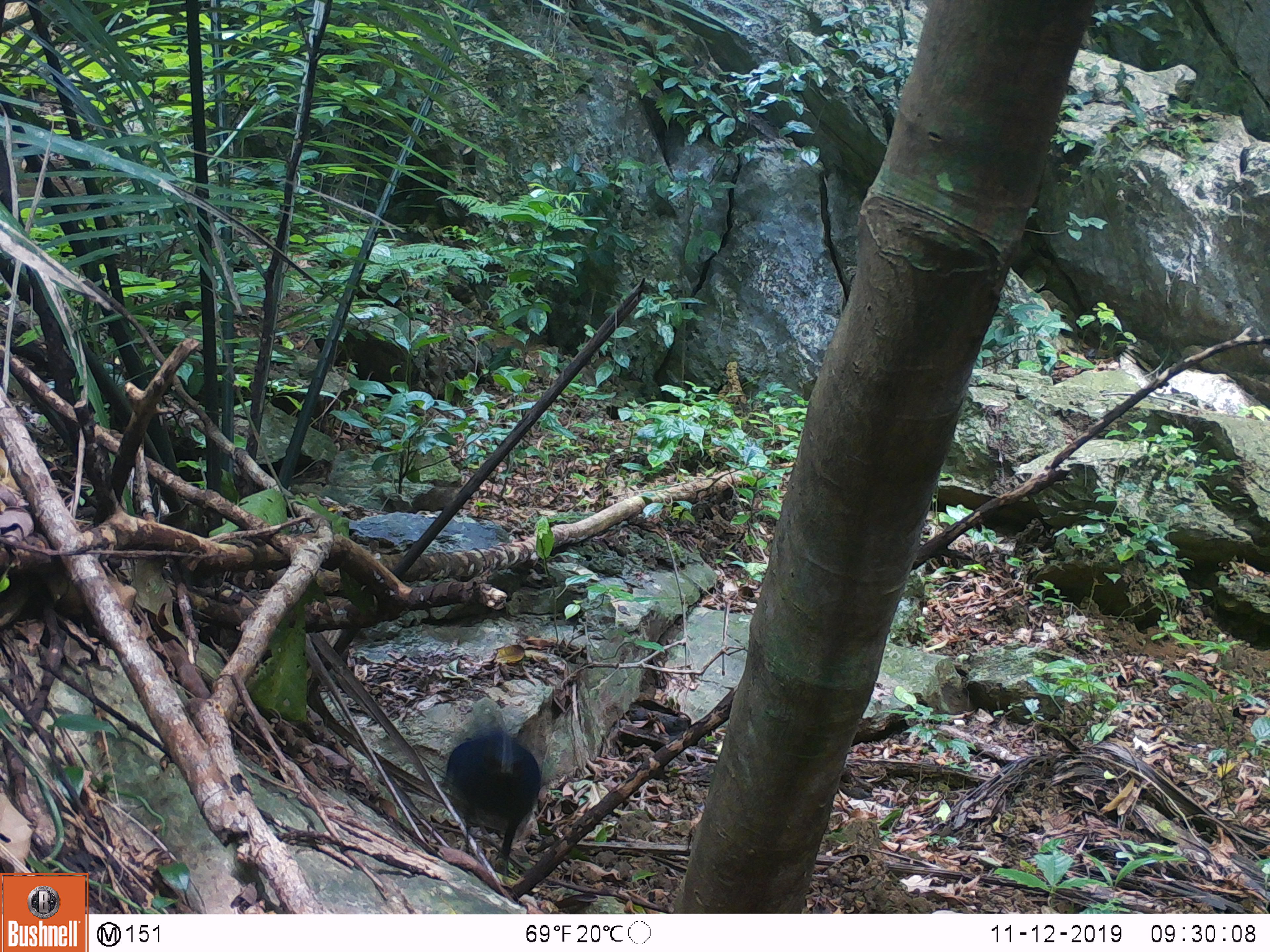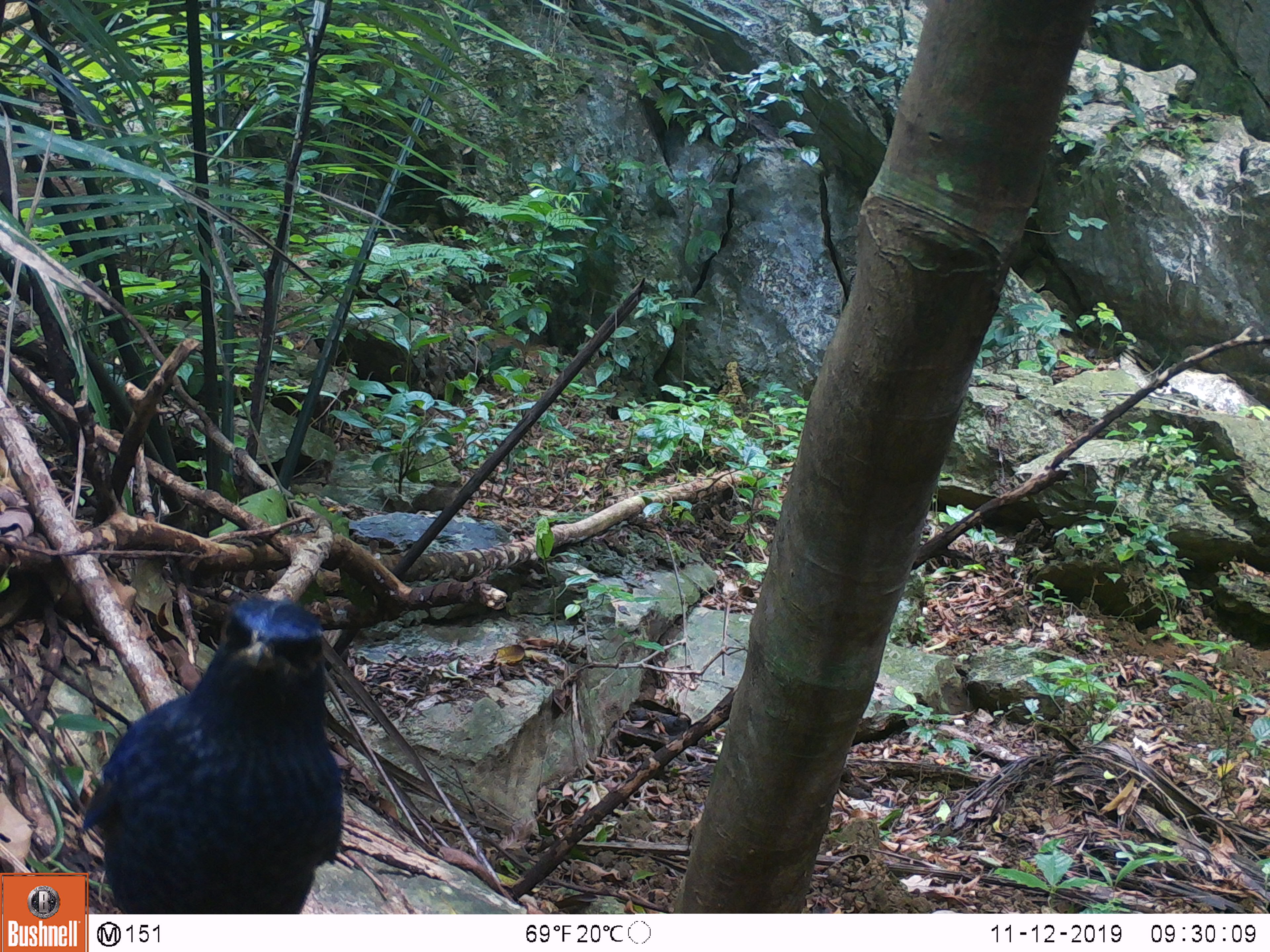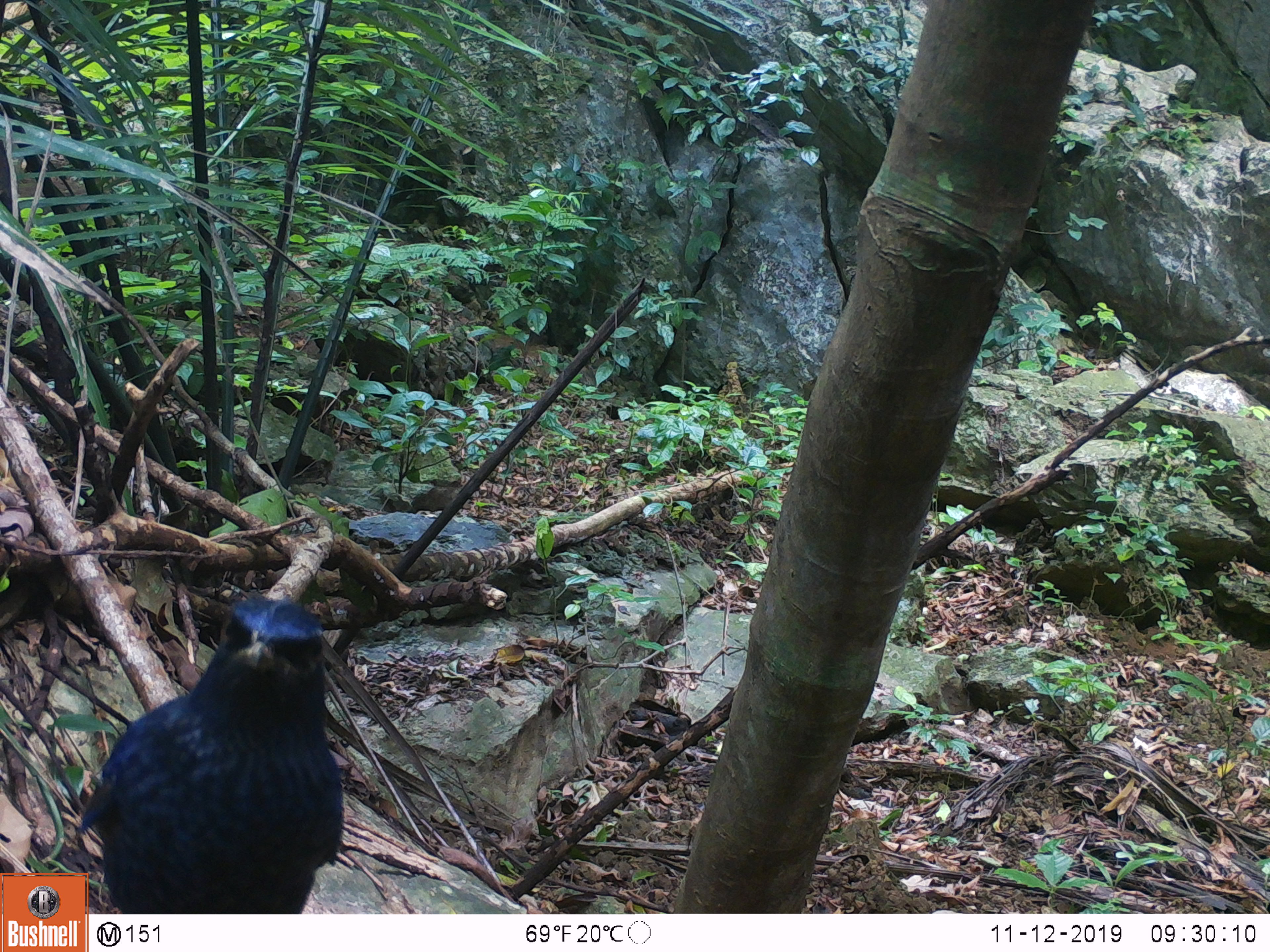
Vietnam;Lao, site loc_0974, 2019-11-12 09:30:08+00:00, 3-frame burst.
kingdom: Animalia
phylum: Chordata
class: Aves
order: Passeriformes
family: Muscicapidae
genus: Myophonus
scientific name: Myophonus caeruleus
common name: blue whistling thrush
Blue whistling thrush (Myophonus caeruleus). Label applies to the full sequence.